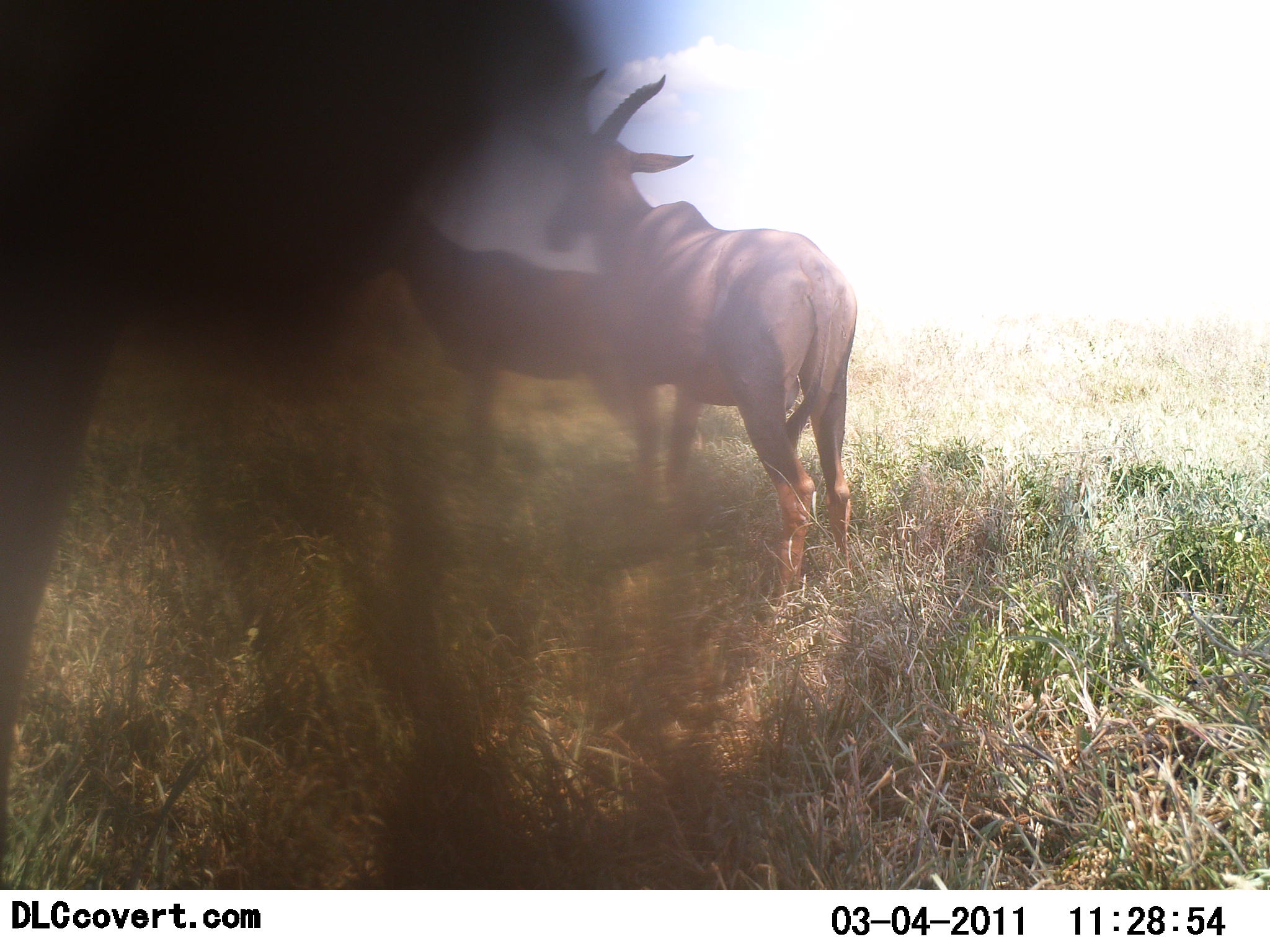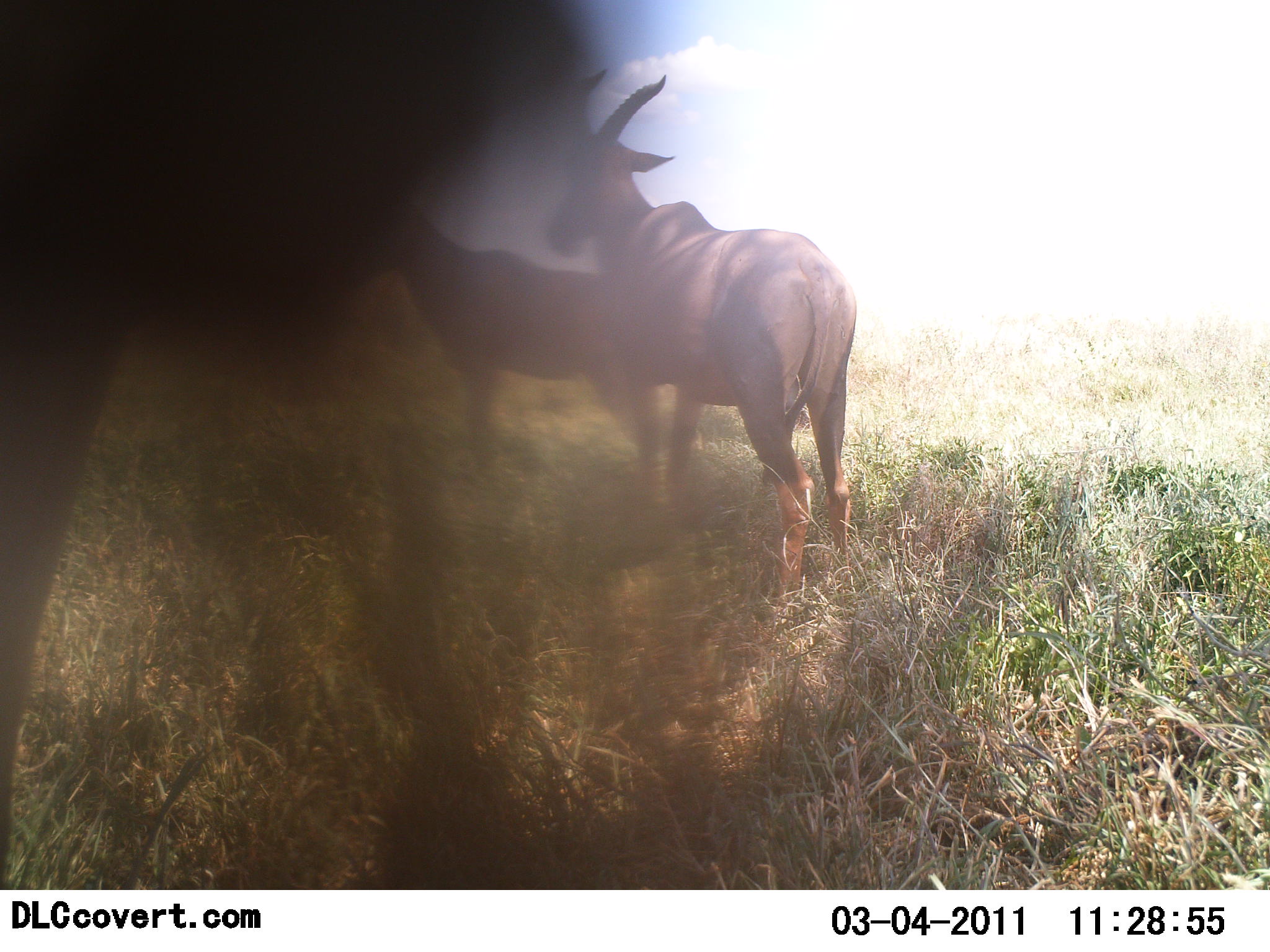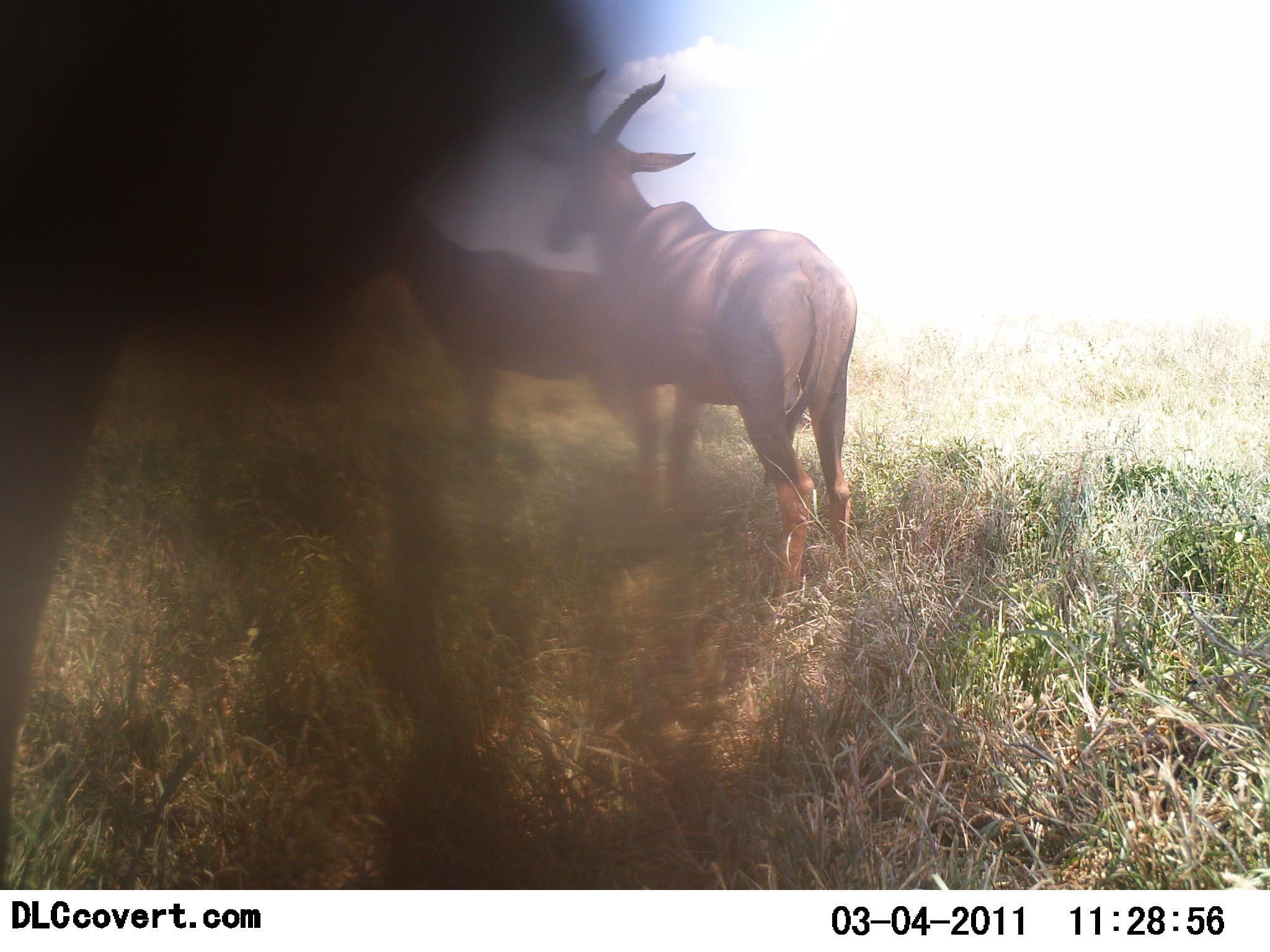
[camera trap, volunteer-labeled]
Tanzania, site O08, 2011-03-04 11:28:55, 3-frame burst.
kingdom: Animalia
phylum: Chordata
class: Mammalia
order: Artiodactyla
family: Bovidae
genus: Damaliscus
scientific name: Damaliscus lunatus jimela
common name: topi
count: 3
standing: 91%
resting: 0%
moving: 9%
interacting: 0%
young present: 0%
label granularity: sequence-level